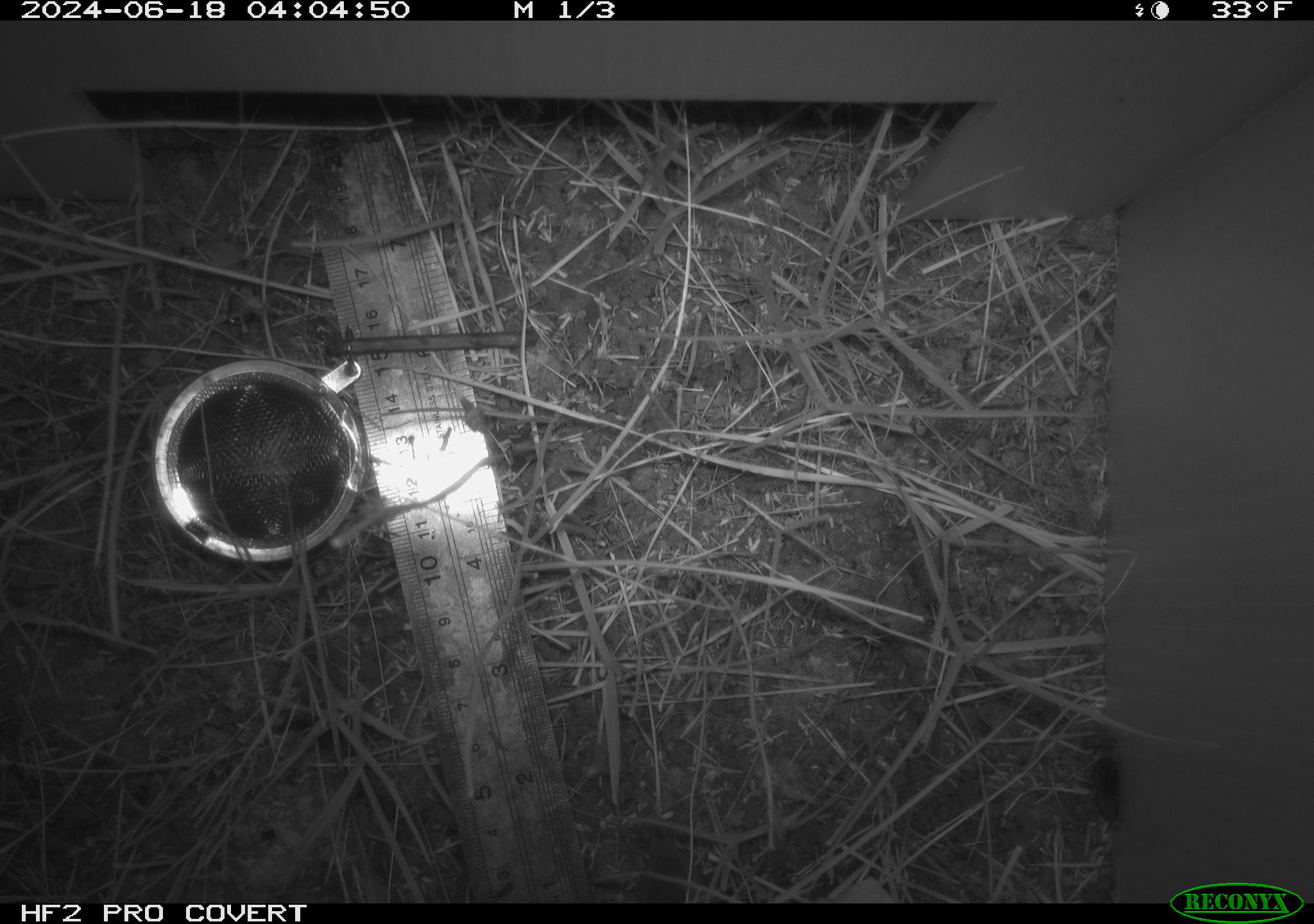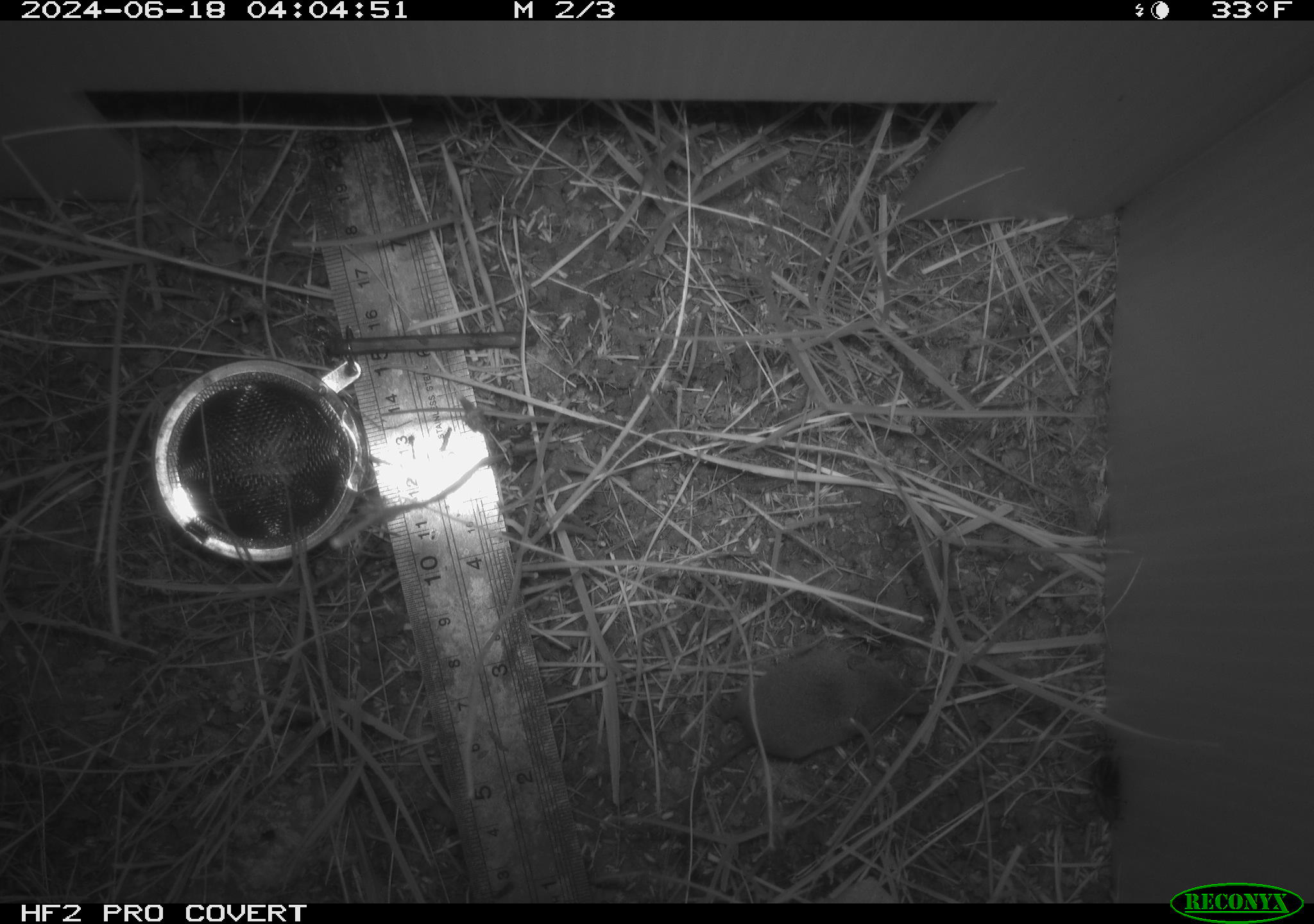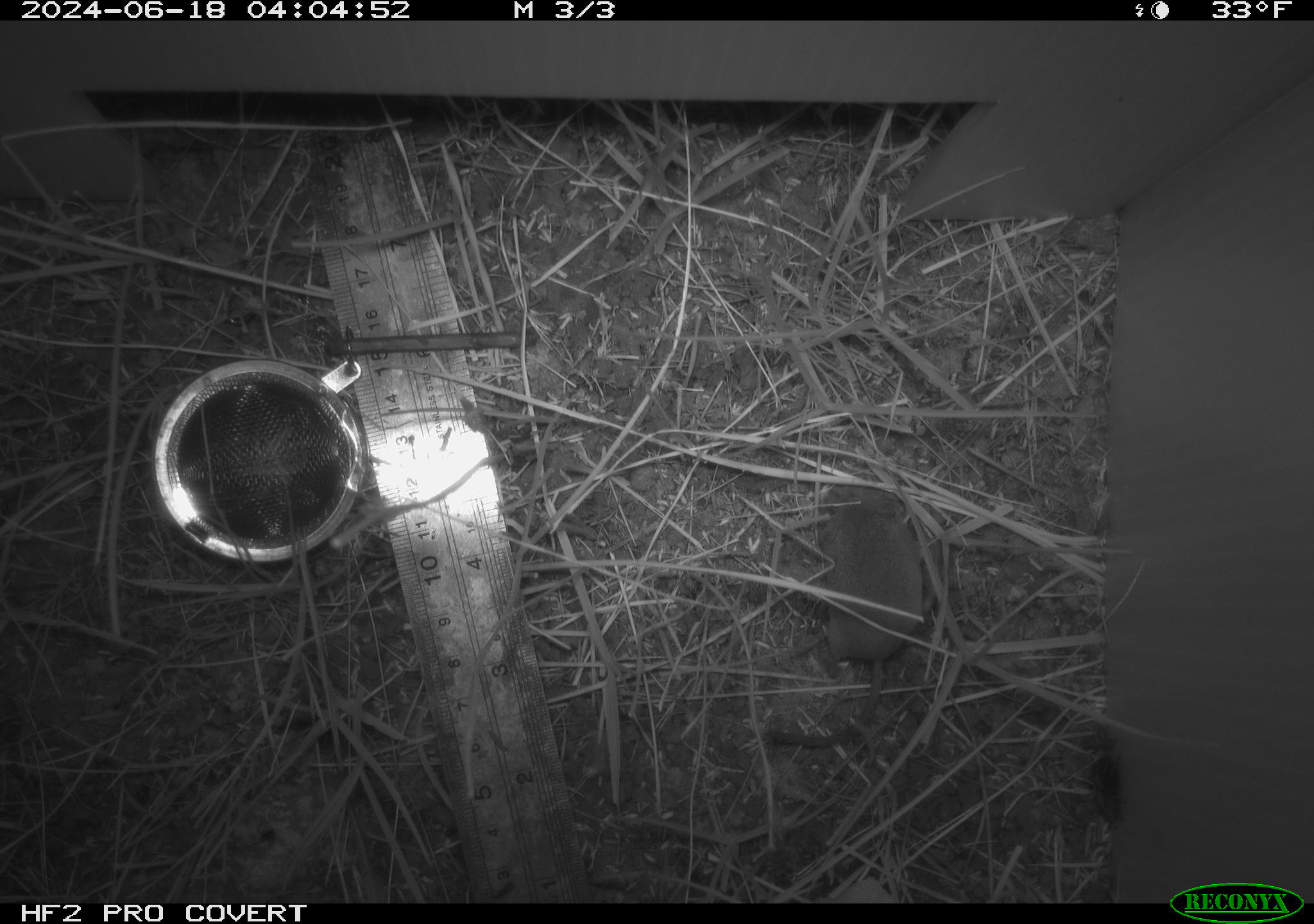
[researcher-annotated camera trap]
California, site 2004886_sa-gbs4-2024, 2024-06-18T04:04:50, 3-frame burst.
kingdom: Animalia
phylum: Chordata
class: Mammalia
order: Eulipotyphla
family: Soricidae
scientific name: Soricidae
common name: shrews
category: soricidae family